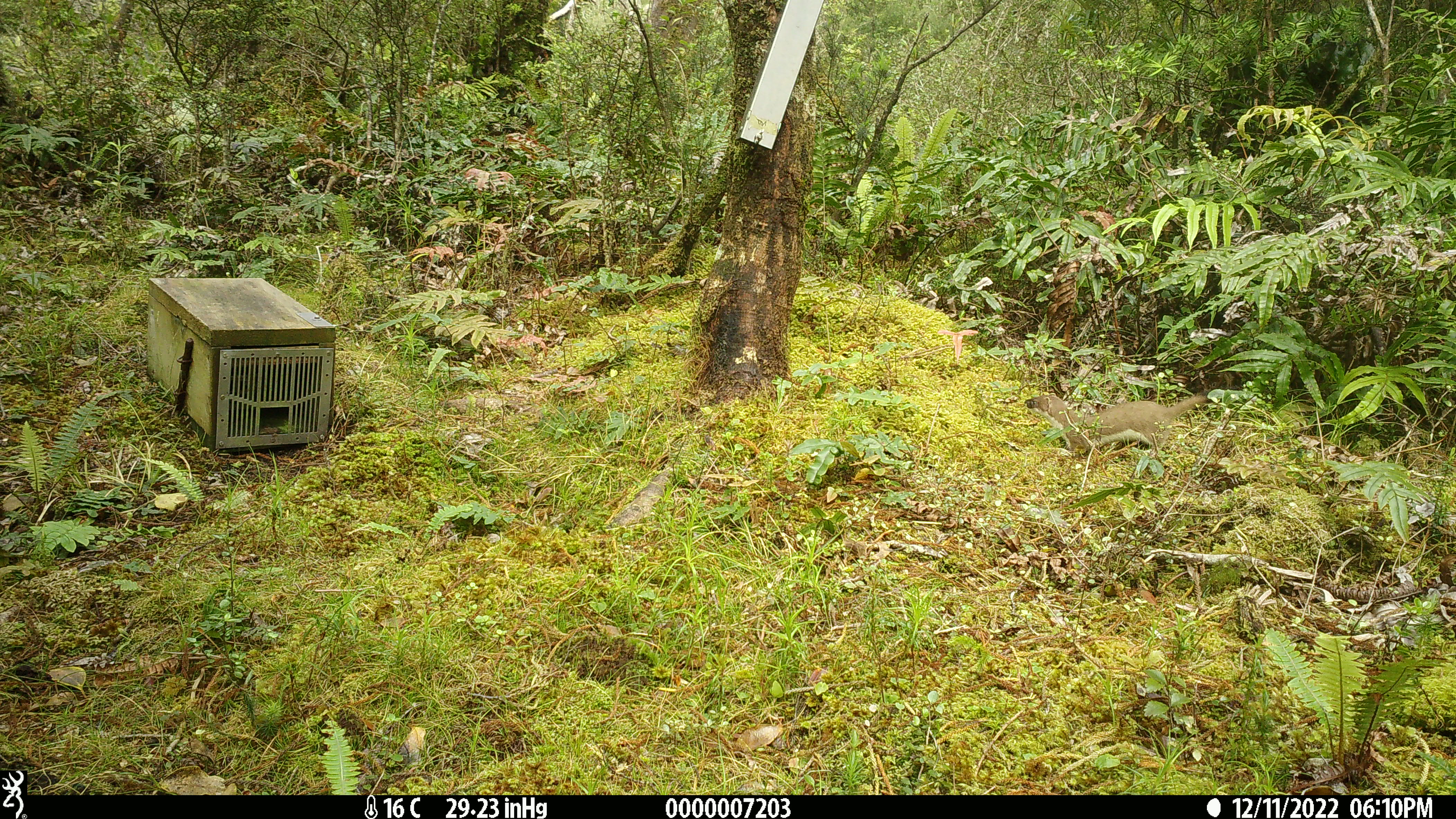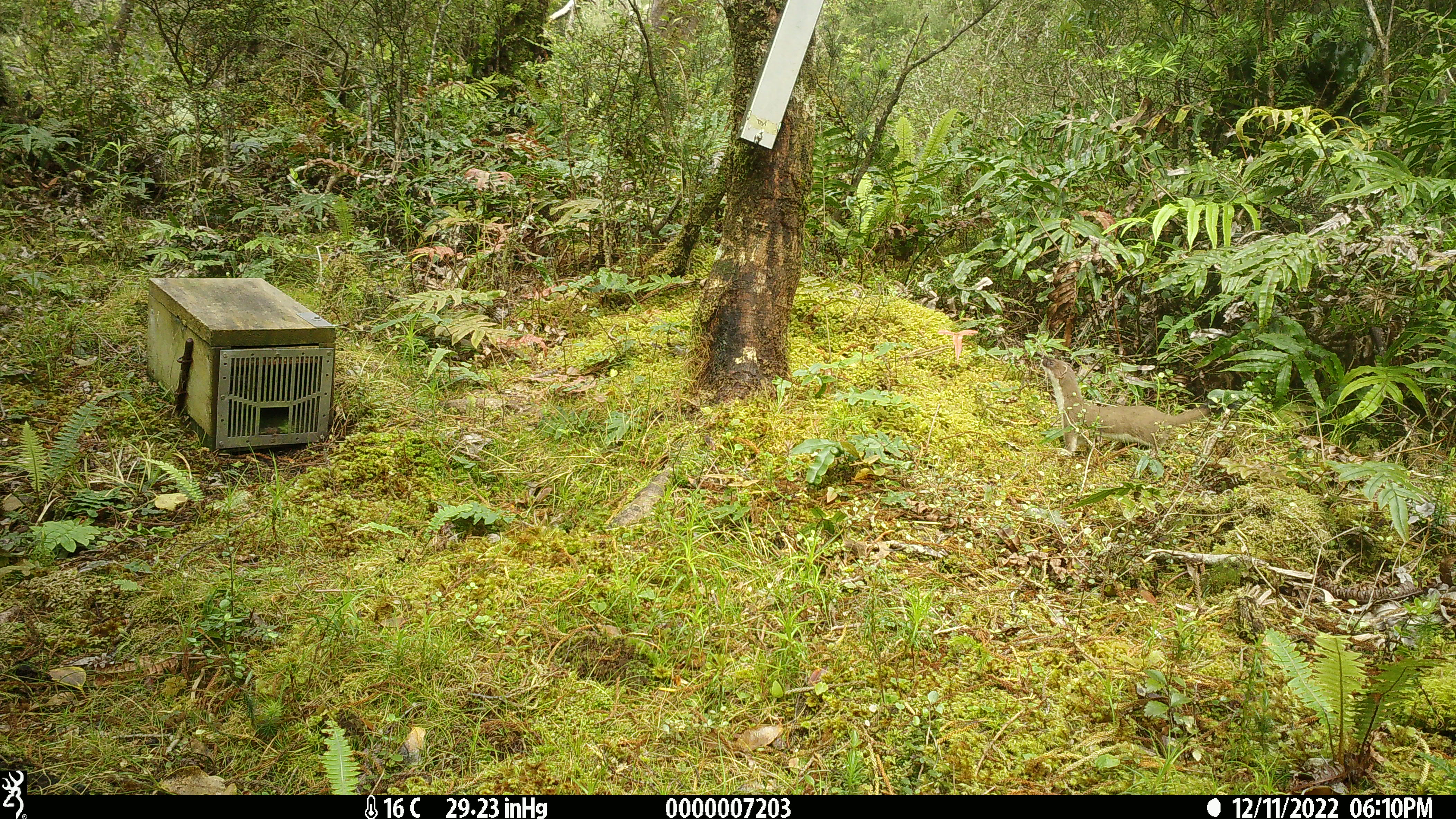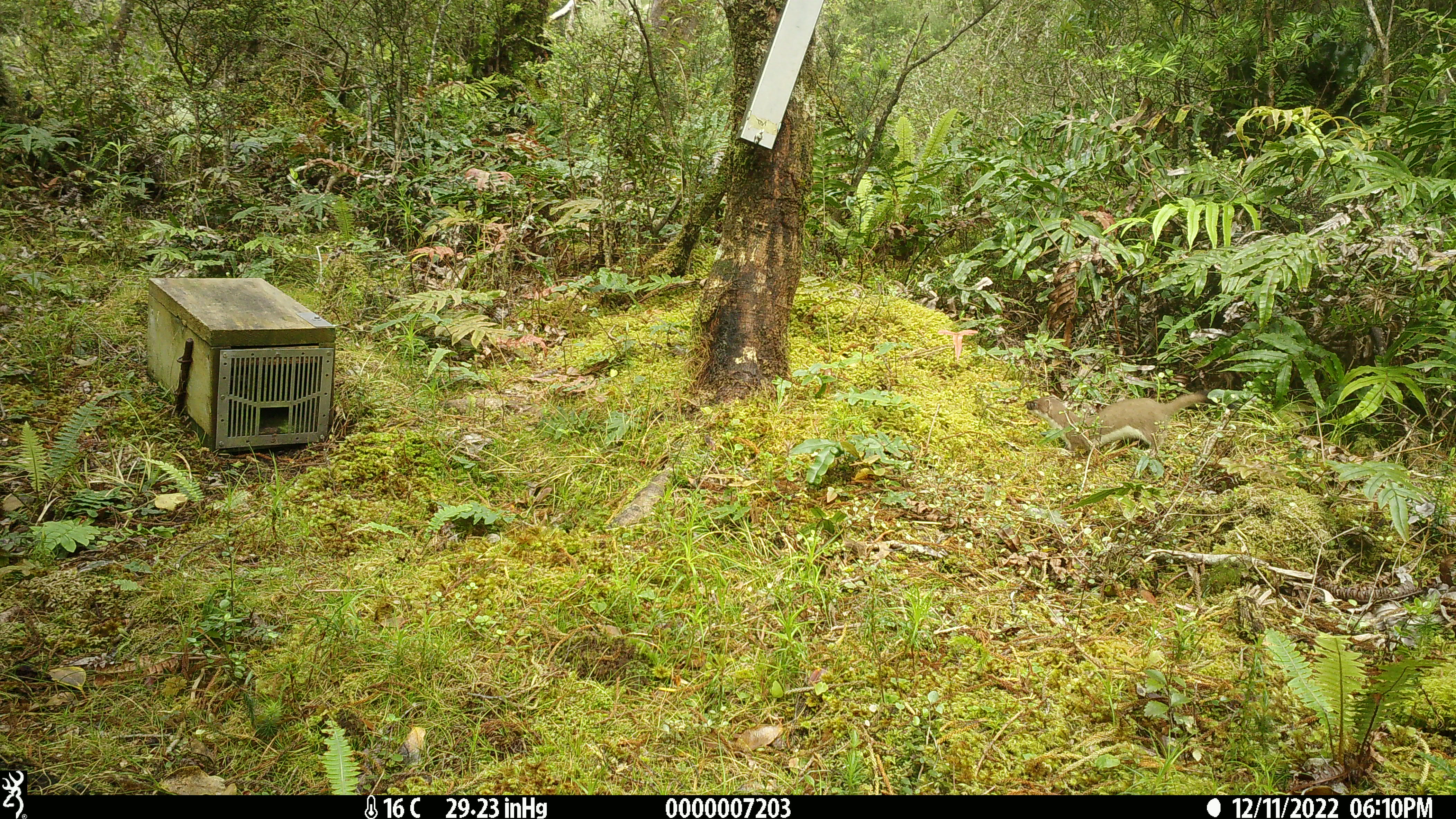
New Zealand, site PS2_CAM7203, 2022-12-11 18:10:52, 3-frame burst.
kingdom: Animalia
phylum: Chordata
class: Mammalia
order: Carnivora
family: Mustelidae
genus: Mustela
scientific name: Mustela erminea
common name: stoat